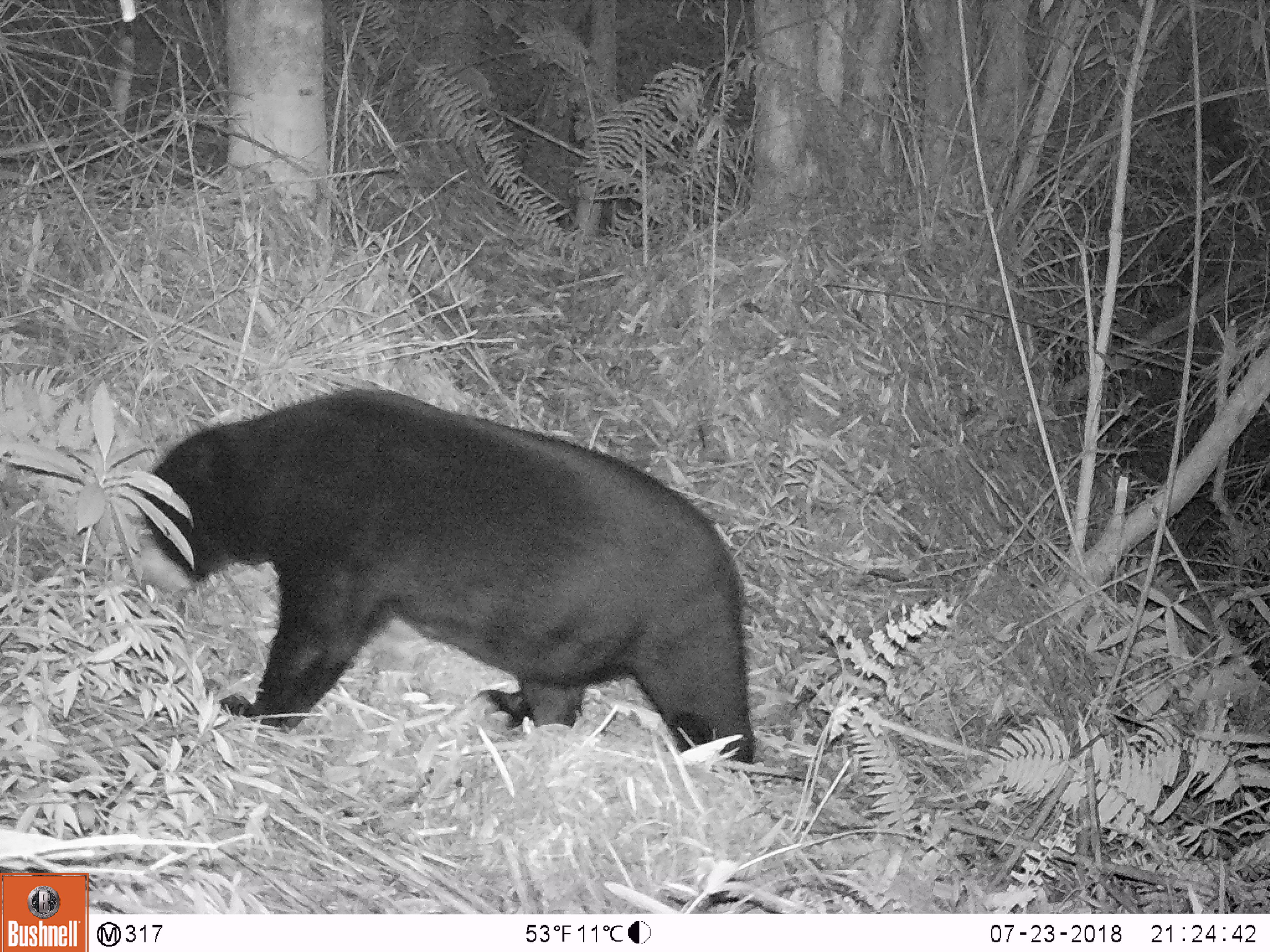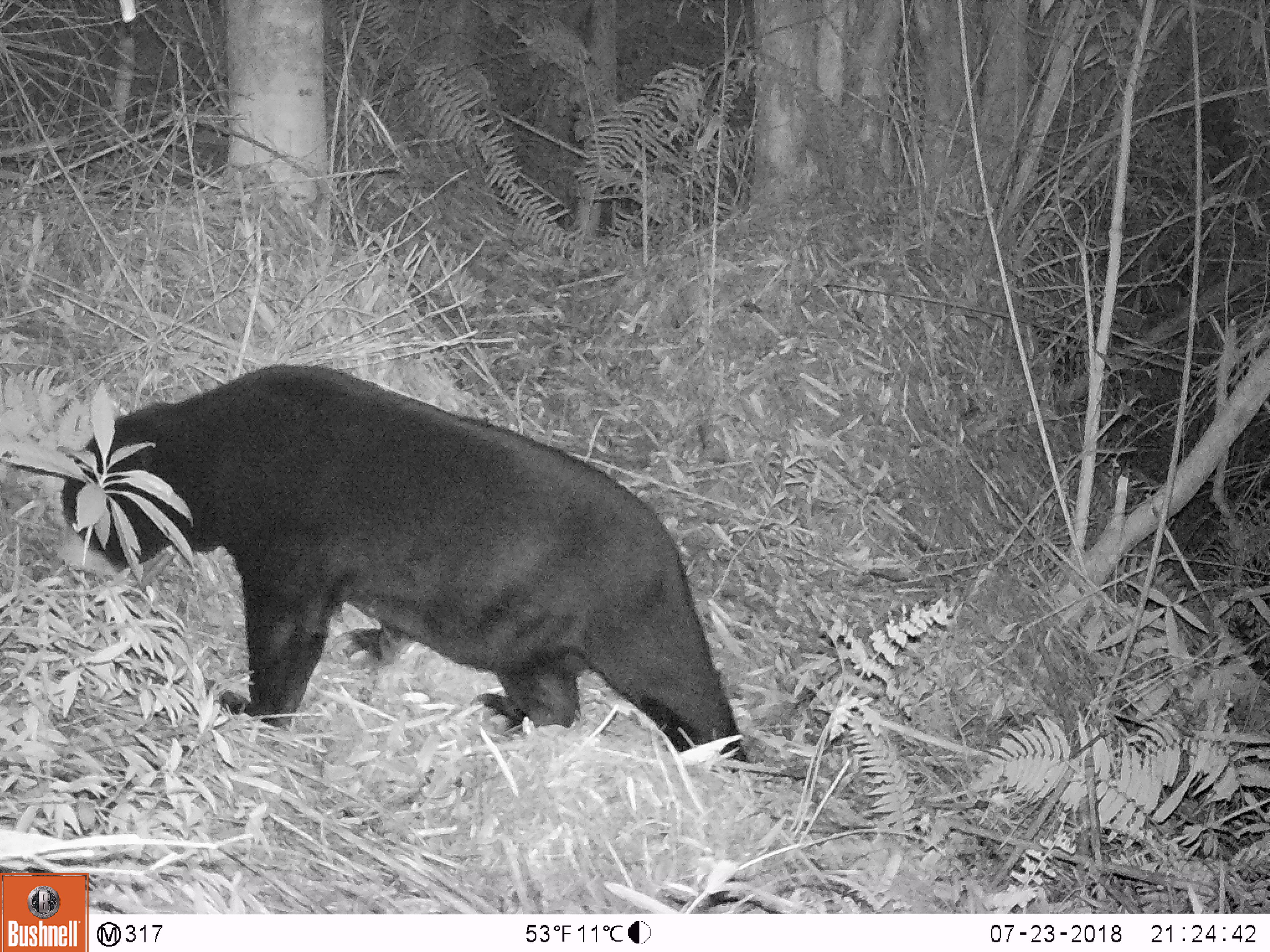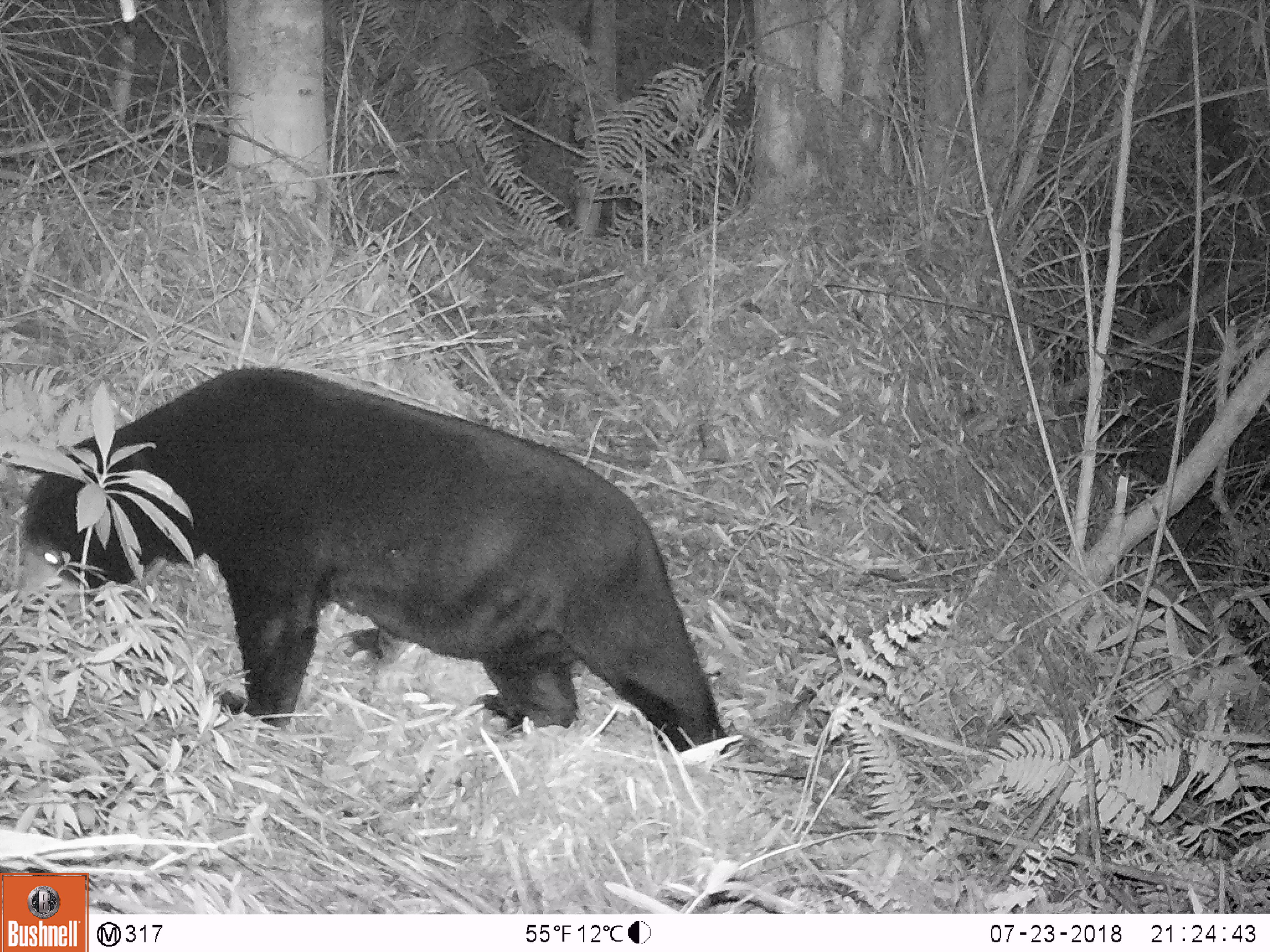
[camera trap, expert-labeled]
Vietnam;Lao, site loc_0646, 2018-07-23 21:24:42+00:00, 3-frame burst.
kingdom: Animalia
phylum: Chordata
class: Mammalia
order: Carnivora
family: Ursidae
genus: Helarctos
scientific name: Helarctos malayanus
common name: sun bear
Sun bear (Helarctos malayanus). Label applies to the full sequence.